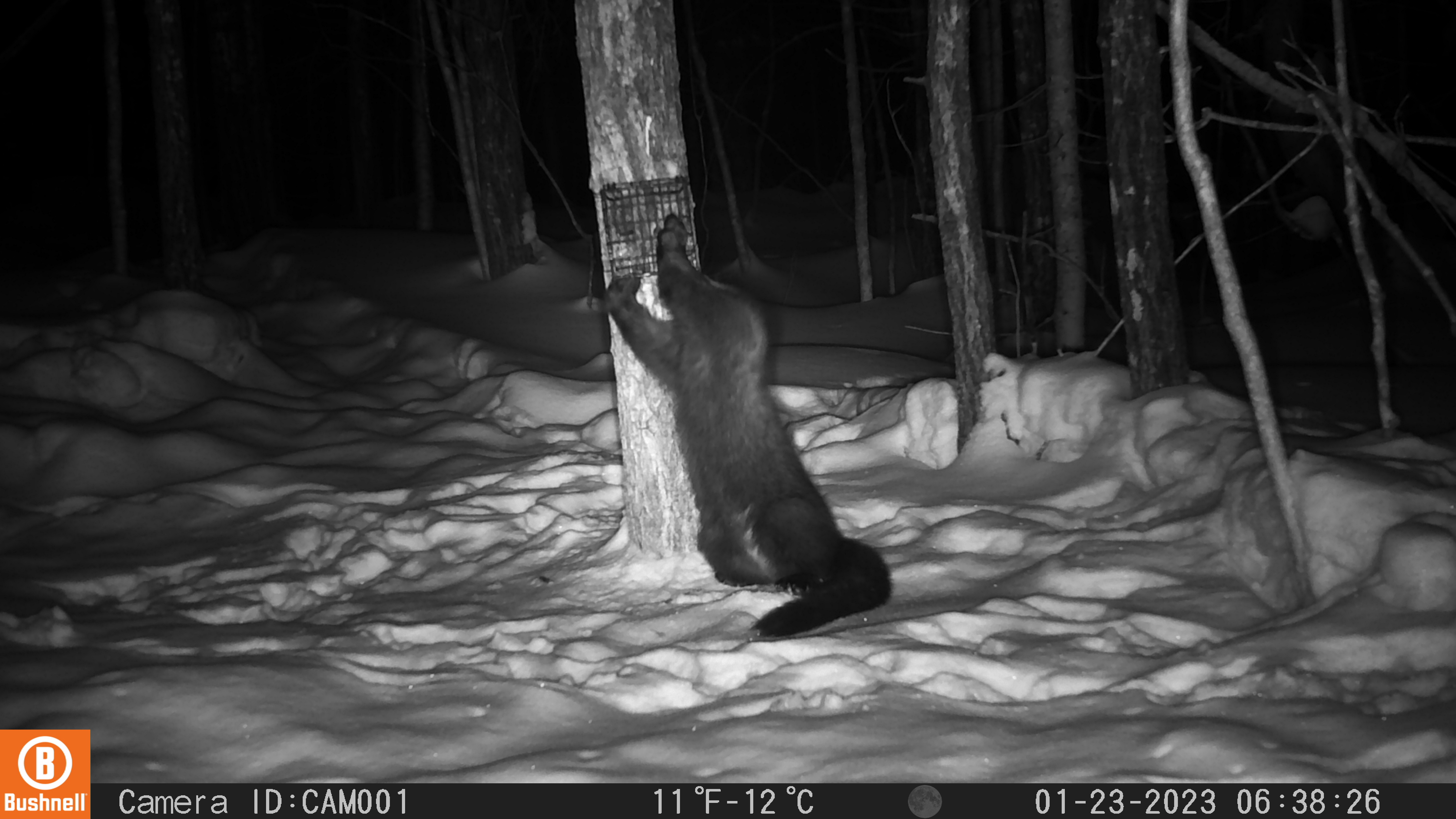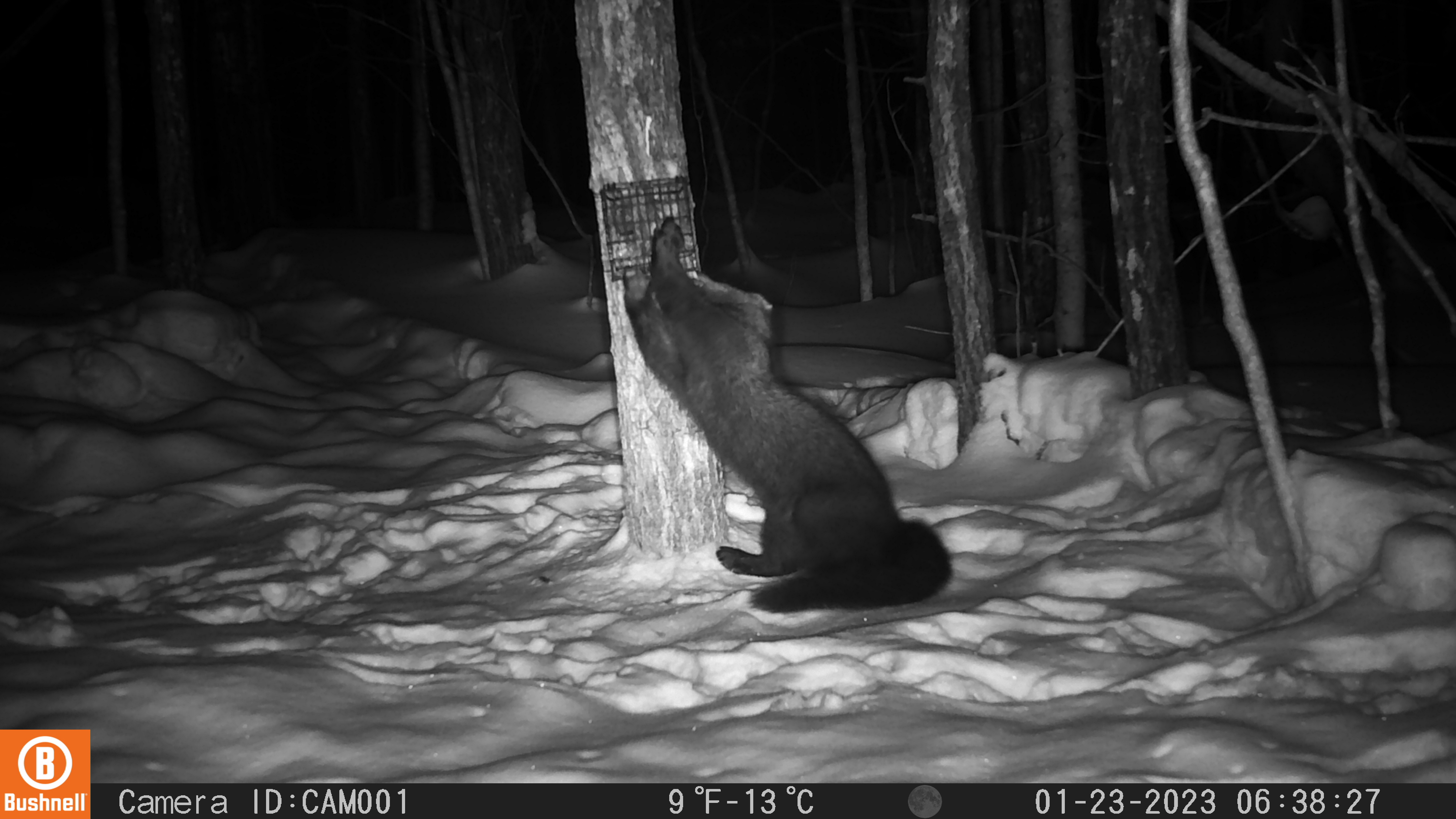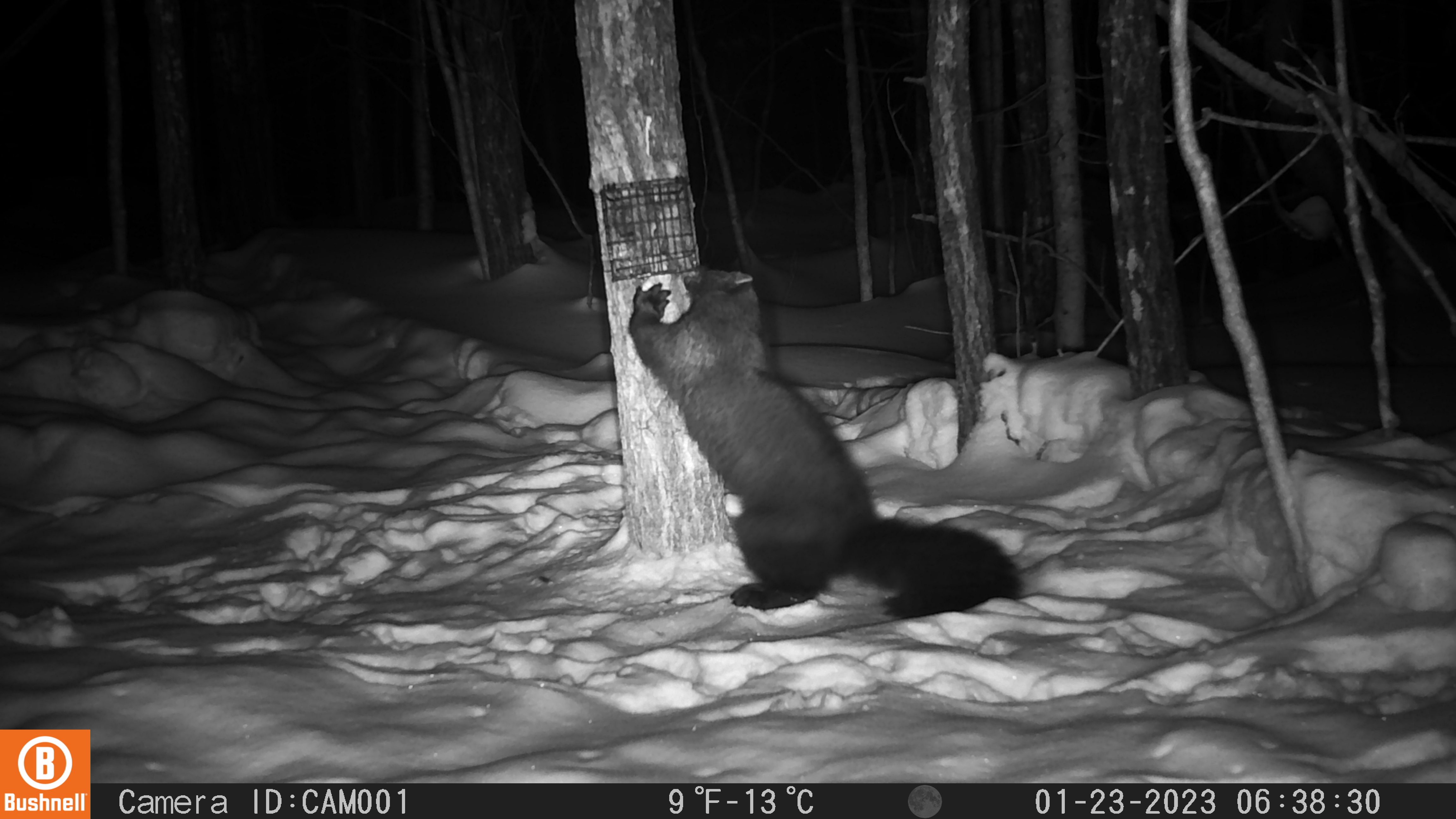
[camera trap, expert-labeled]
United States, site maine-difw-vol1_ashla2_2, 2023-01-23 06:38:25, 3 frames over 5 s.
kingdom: Animalia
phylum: Chordata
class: Mammalia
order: Carnivora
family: Mustelidae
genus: Pekania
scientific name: Pekania pennanti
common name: fisher